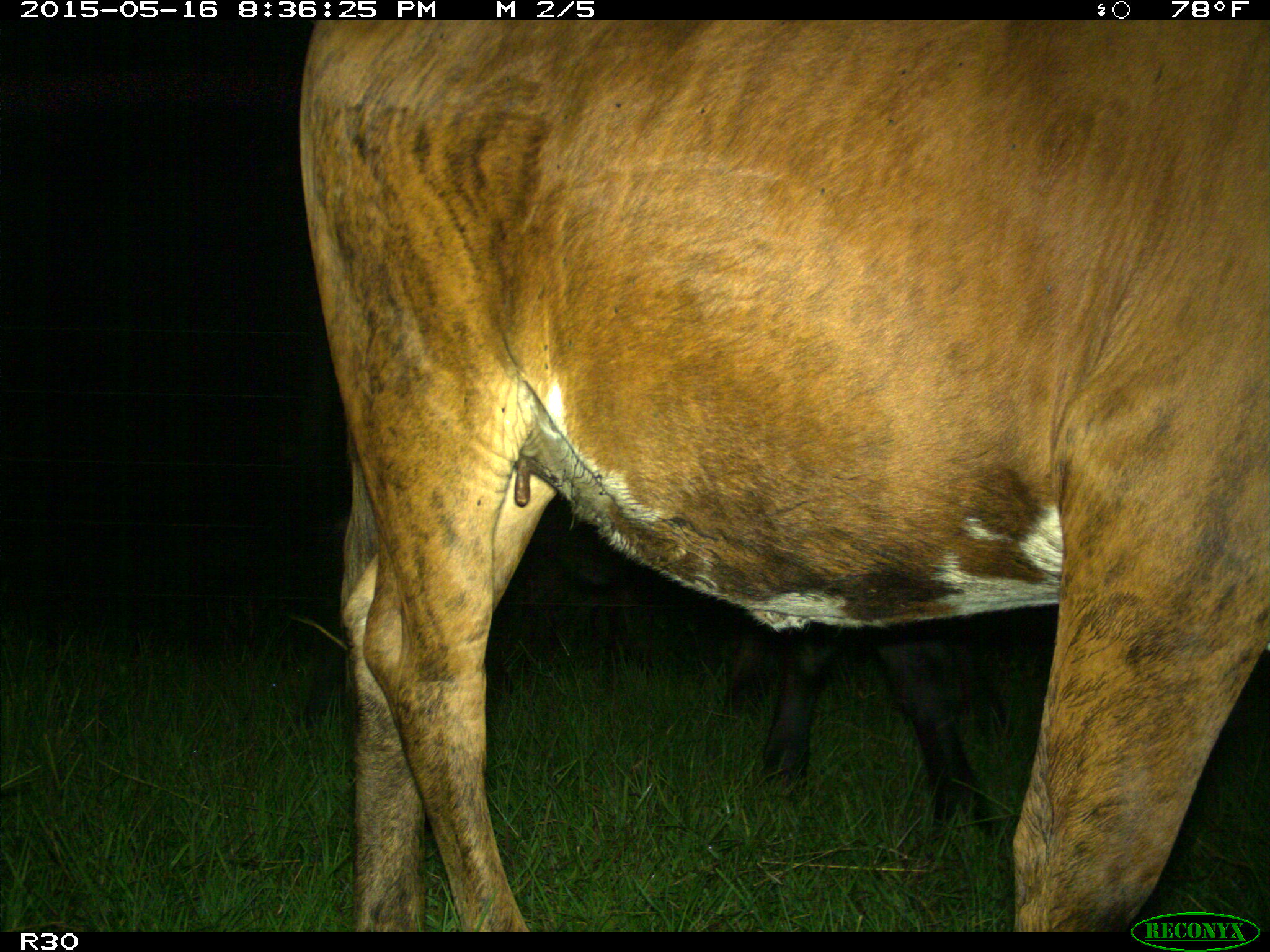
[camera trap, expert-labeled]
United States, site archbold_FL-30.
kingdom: Animalia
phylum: Chordata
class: Mammalia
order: Artiodactyla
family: Bovidae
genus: Bos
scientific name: Bos taurus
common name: domestic cow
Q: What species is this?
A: Bos taurus (domestic cow).